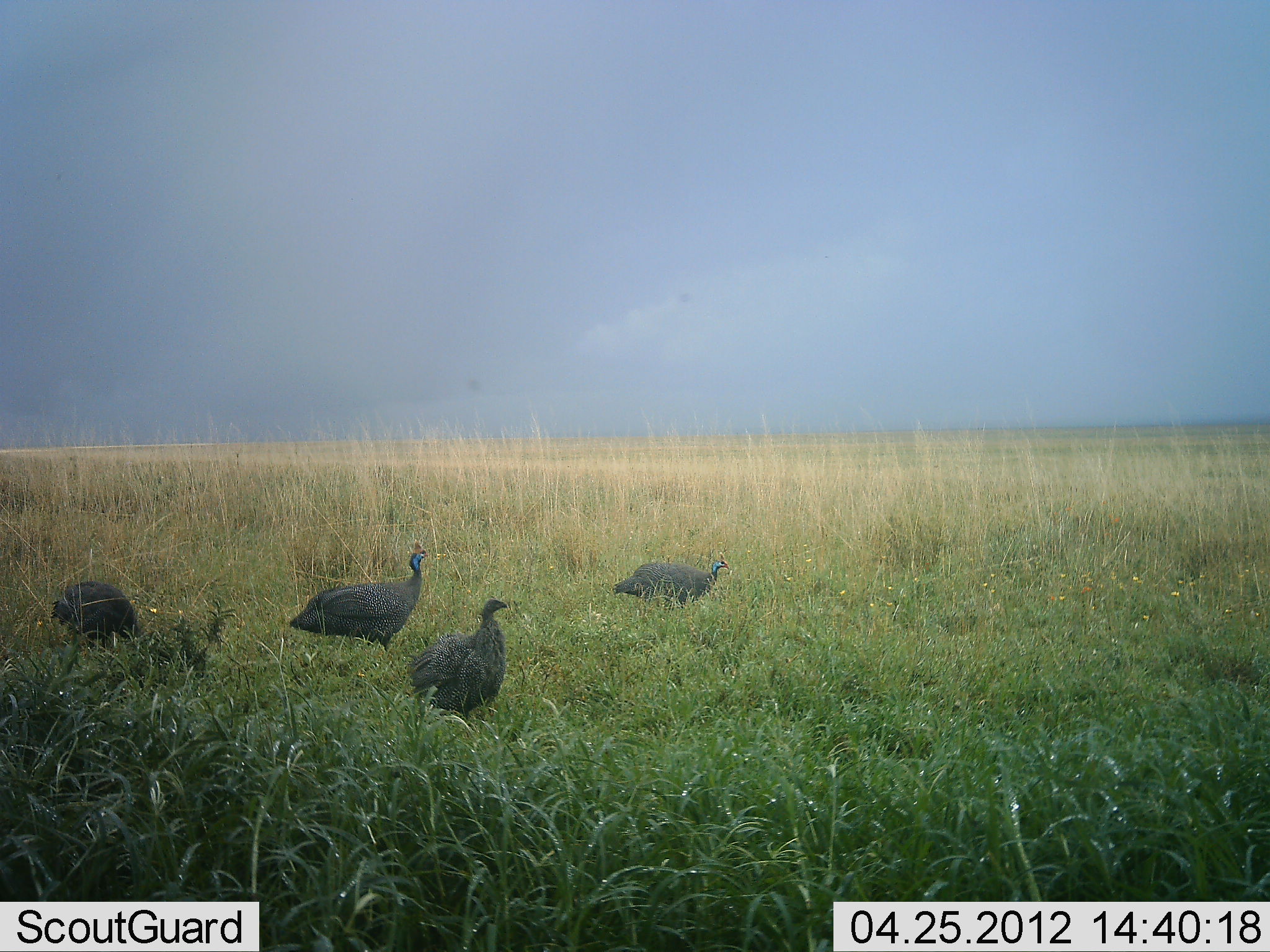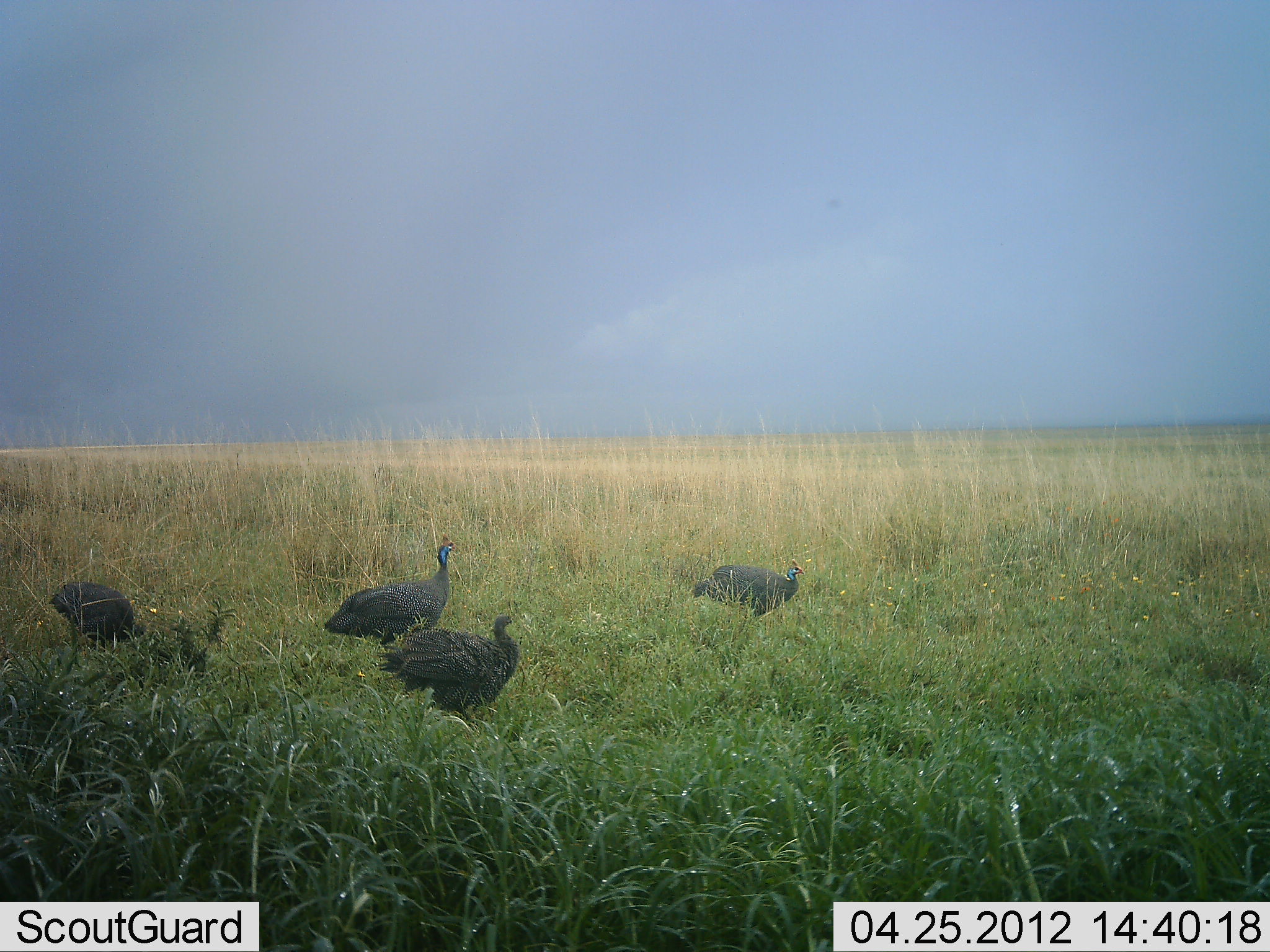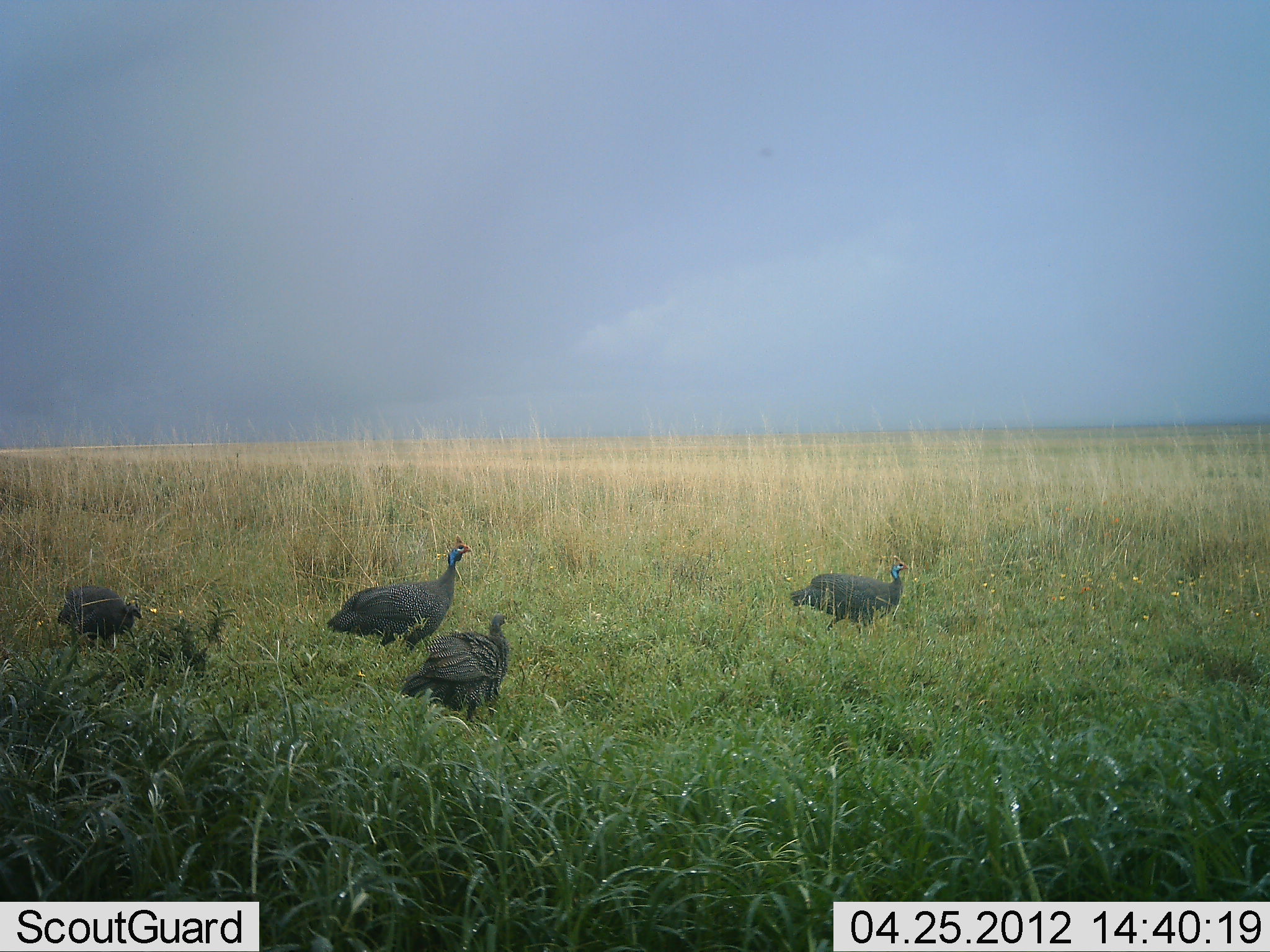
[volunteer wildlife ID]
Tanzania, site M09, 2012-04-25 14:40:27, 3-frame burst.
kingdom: Animalia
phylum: Chordata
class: Aves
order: Galliformes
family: Numididae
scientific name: Numididae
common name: guinea fowl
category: guineafowl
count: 4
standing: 27%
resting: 0%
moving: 93%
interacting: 7%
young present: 0%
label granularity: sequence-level